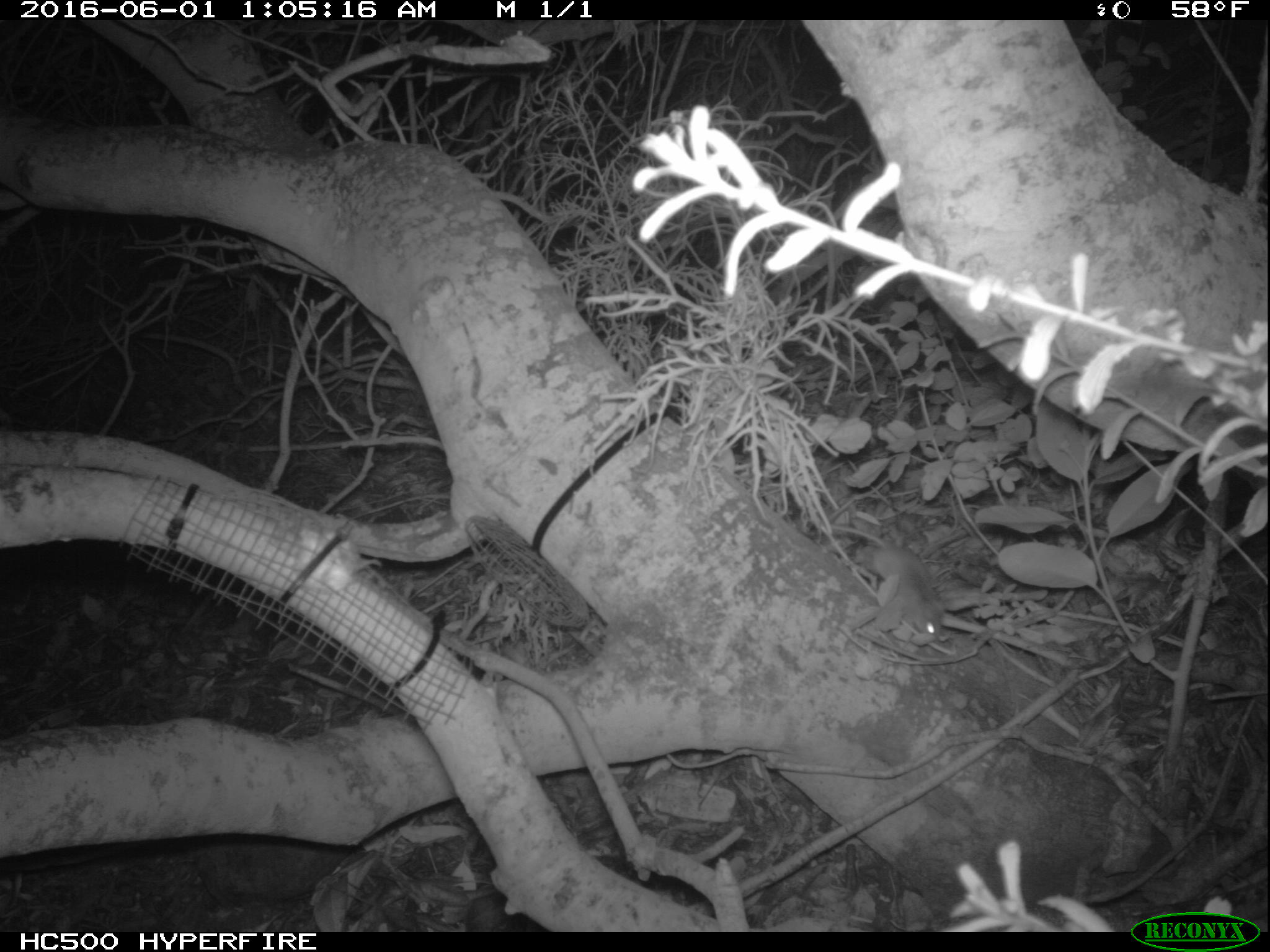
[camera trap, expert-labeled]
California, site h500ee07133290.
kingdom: Animalia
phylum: Chordata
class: Mammalia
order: Rodentia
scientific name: Rodentia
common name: rodent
Rodent (Rodentia).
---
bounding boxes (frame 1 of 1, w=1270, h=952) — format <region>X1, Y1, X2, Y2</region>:
rodent: <region>824, 522, 945, 641</region>